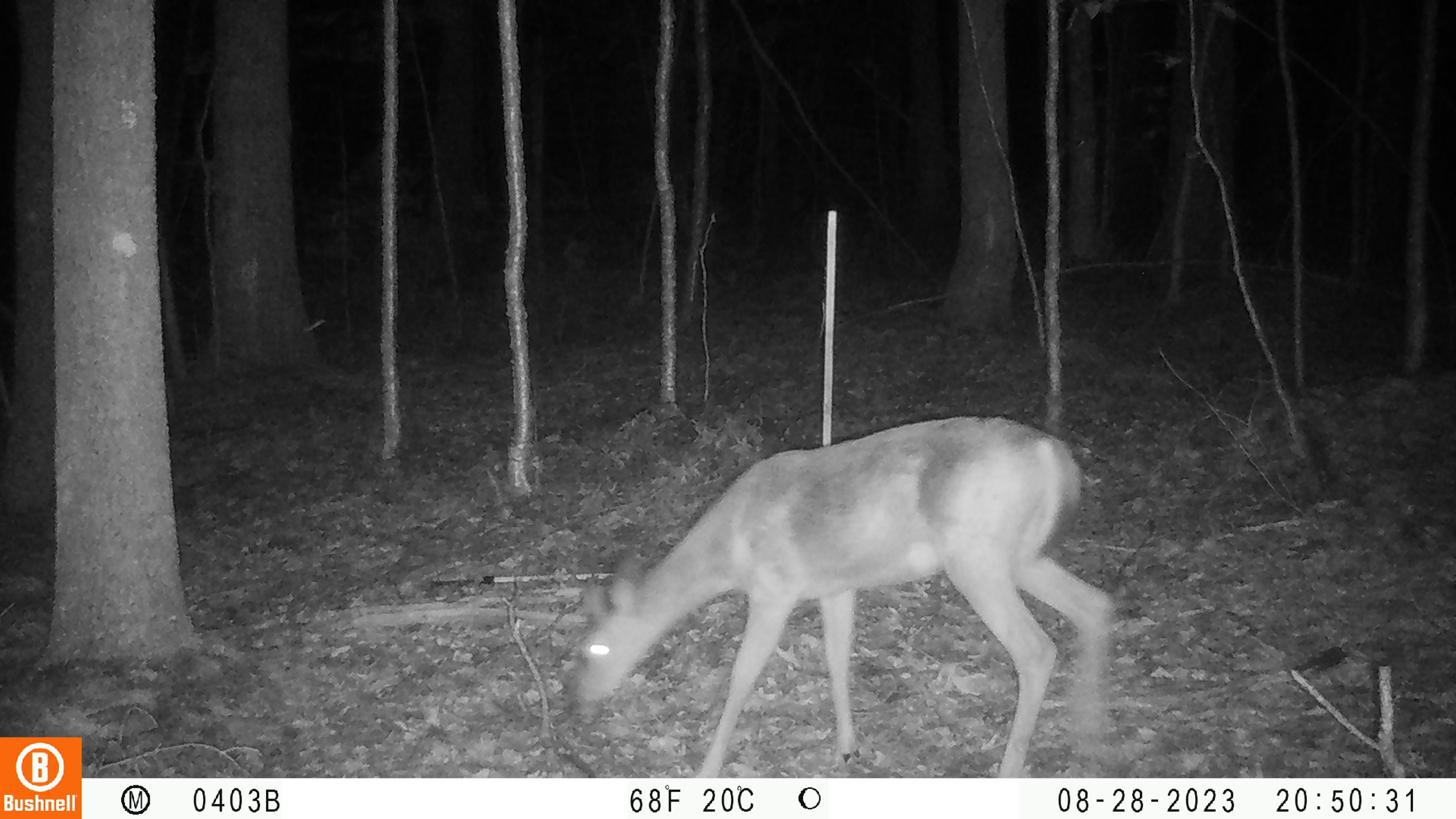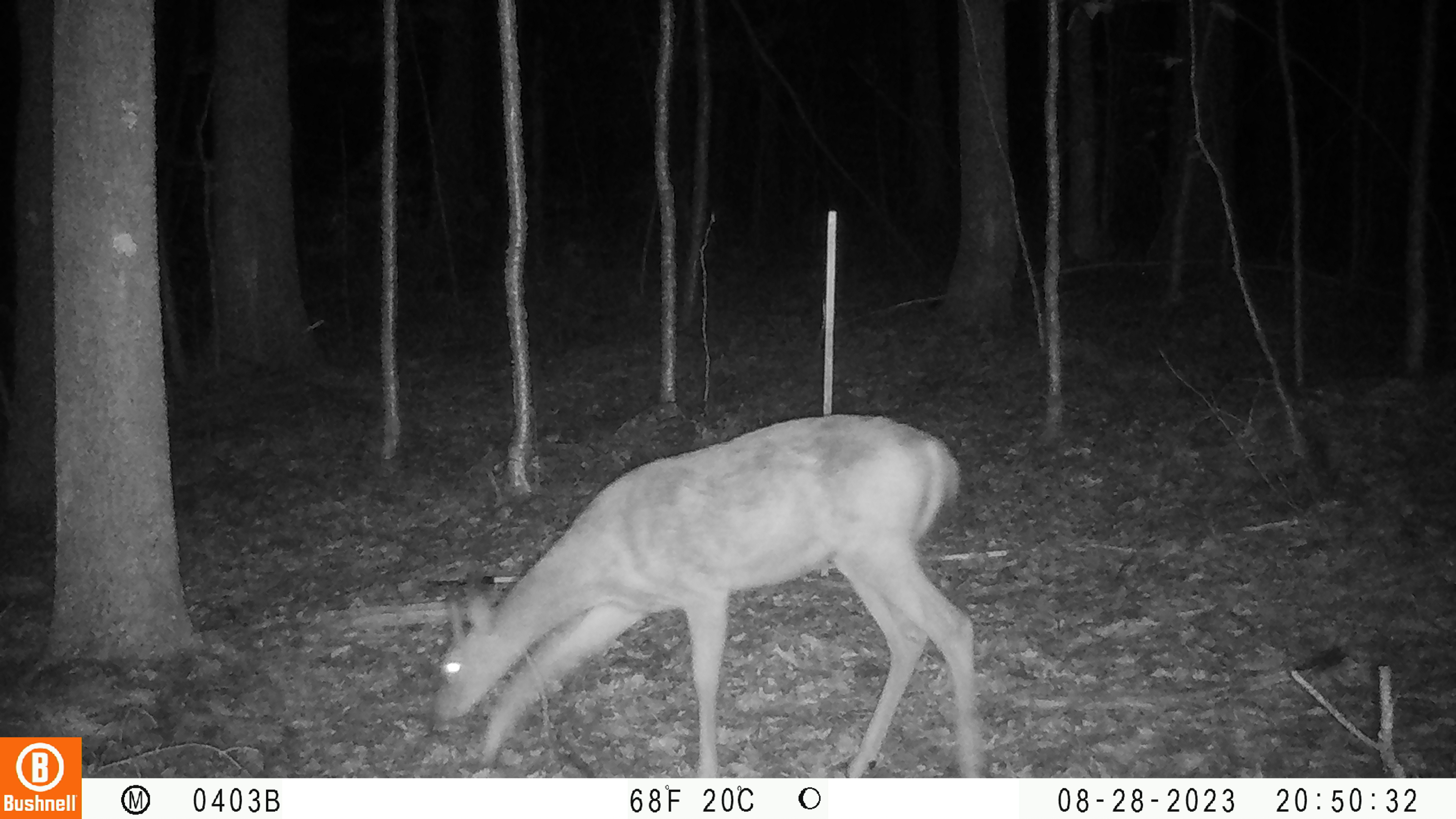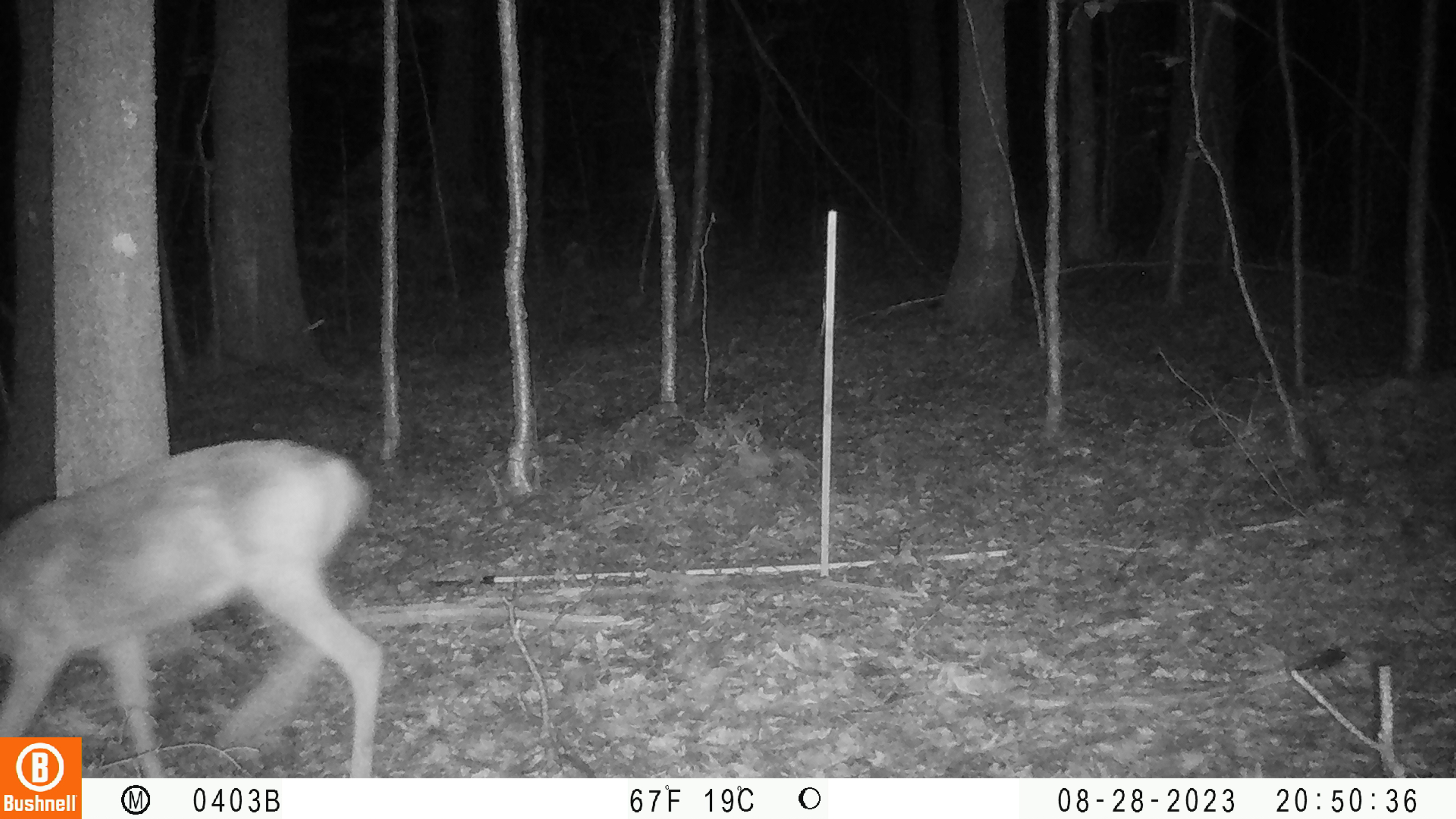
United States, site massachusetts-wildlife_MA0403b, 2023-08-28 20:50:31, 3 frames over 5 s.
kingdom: Animalia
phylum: Chordata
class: Mammalia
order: Artiodactyla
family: Cervidae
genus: Odocoileus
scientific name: Odocoileus virginianus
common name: white-tailed deer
White-tailed deer (Odocoileus virginianus).